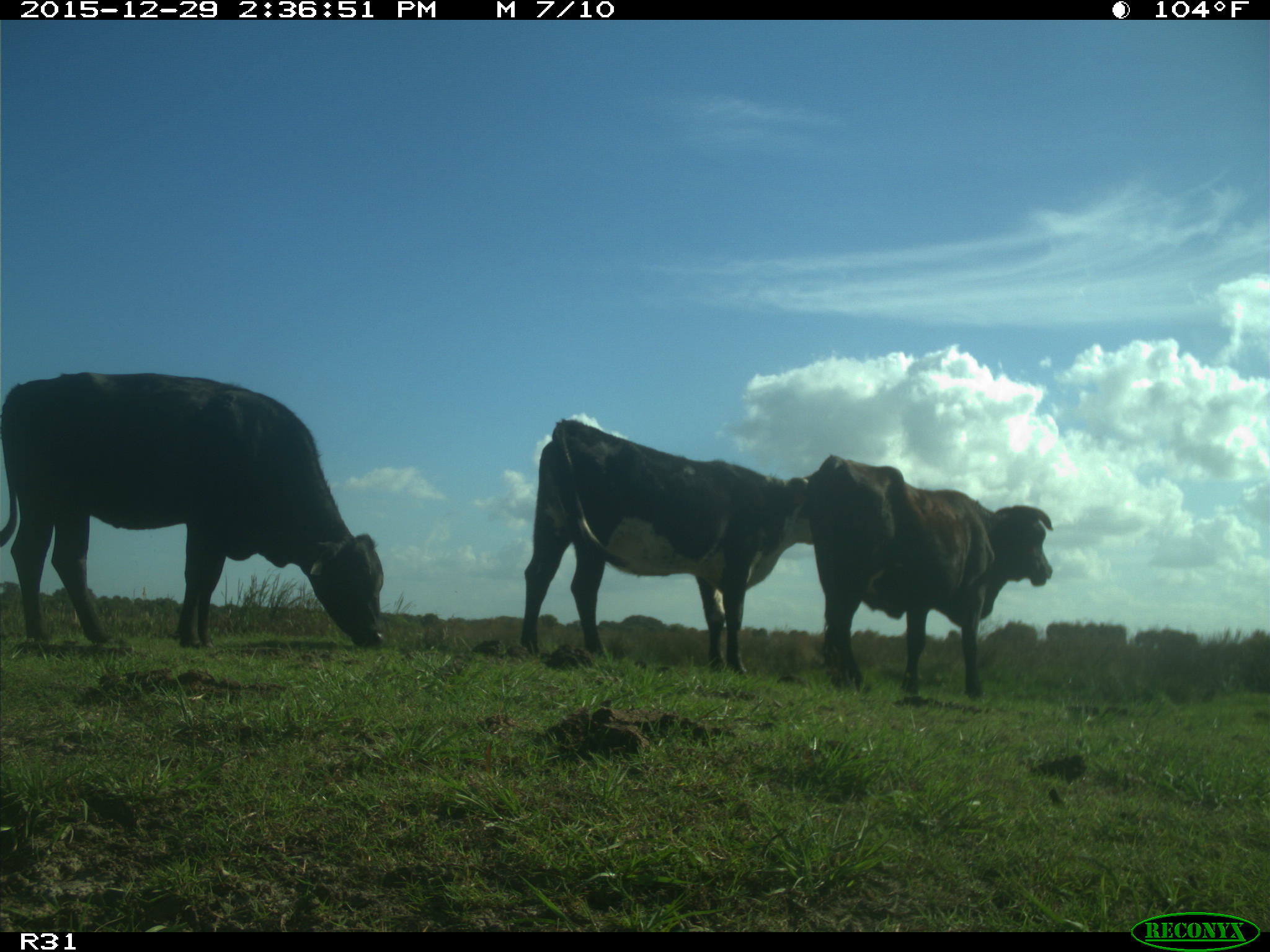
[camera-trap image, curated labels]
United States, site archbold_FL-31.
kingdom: Animalia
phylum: Chordata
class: Mammalia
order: Artiodactyla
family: Bovidae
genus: Bos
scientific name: Bos taurus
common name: domestic cow